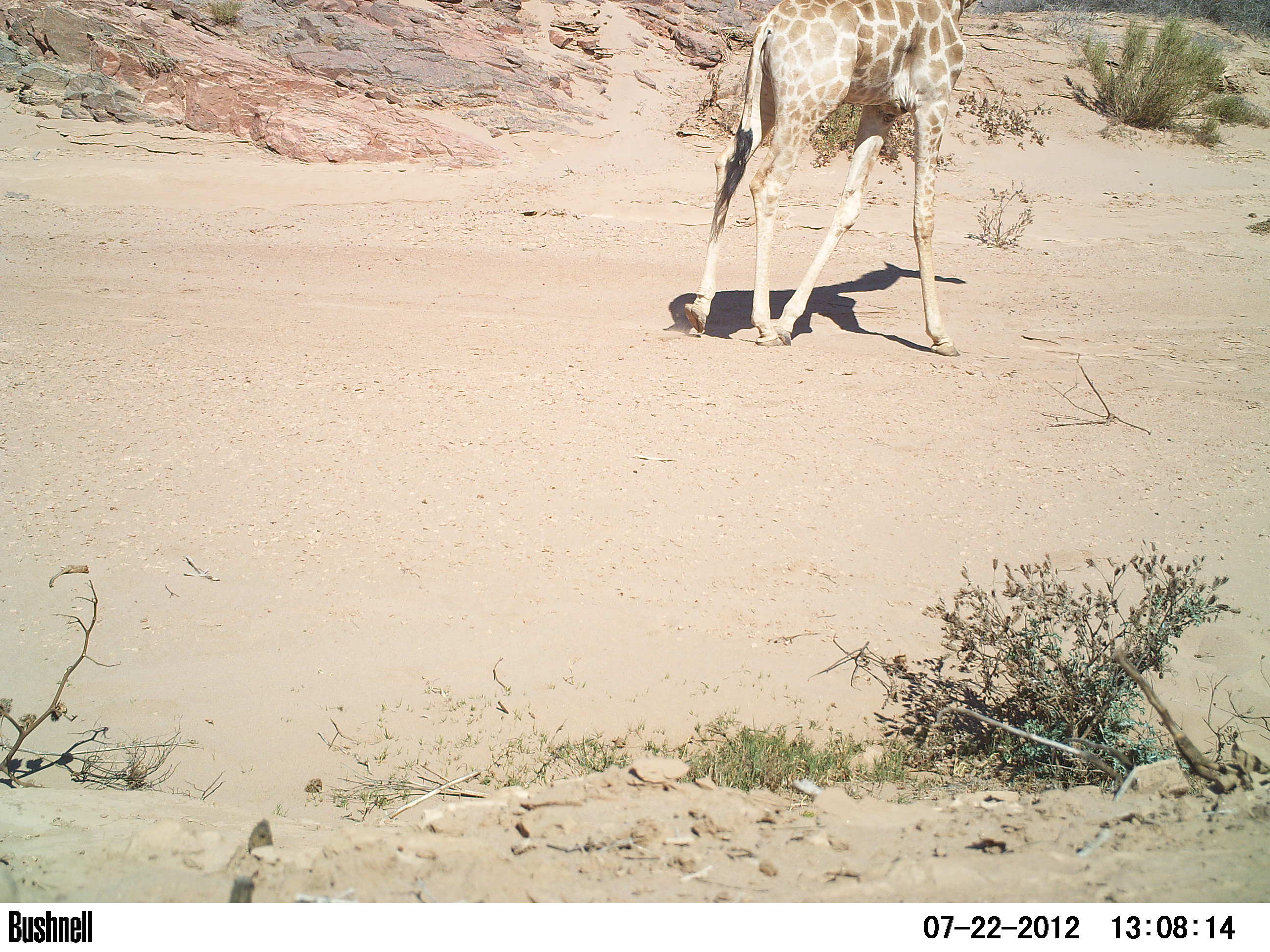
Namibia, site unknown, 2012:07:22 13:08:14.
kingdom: Animalia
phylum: Chordata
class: Mammalia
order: Artiodactyla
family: Bovidae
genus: Oryx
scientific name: Oryx gazella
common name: gemsbok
Oryx gazella (gemsbok).